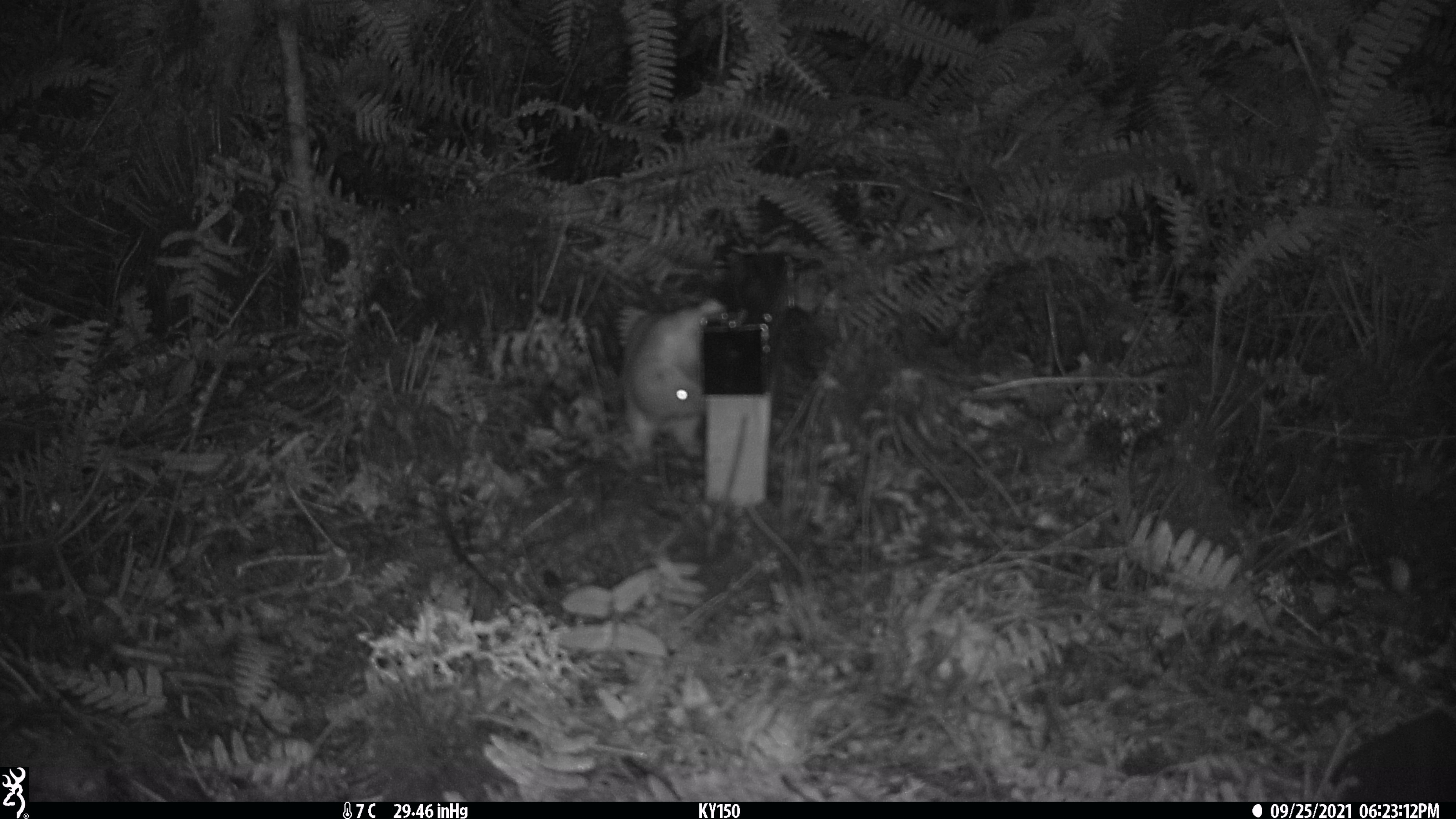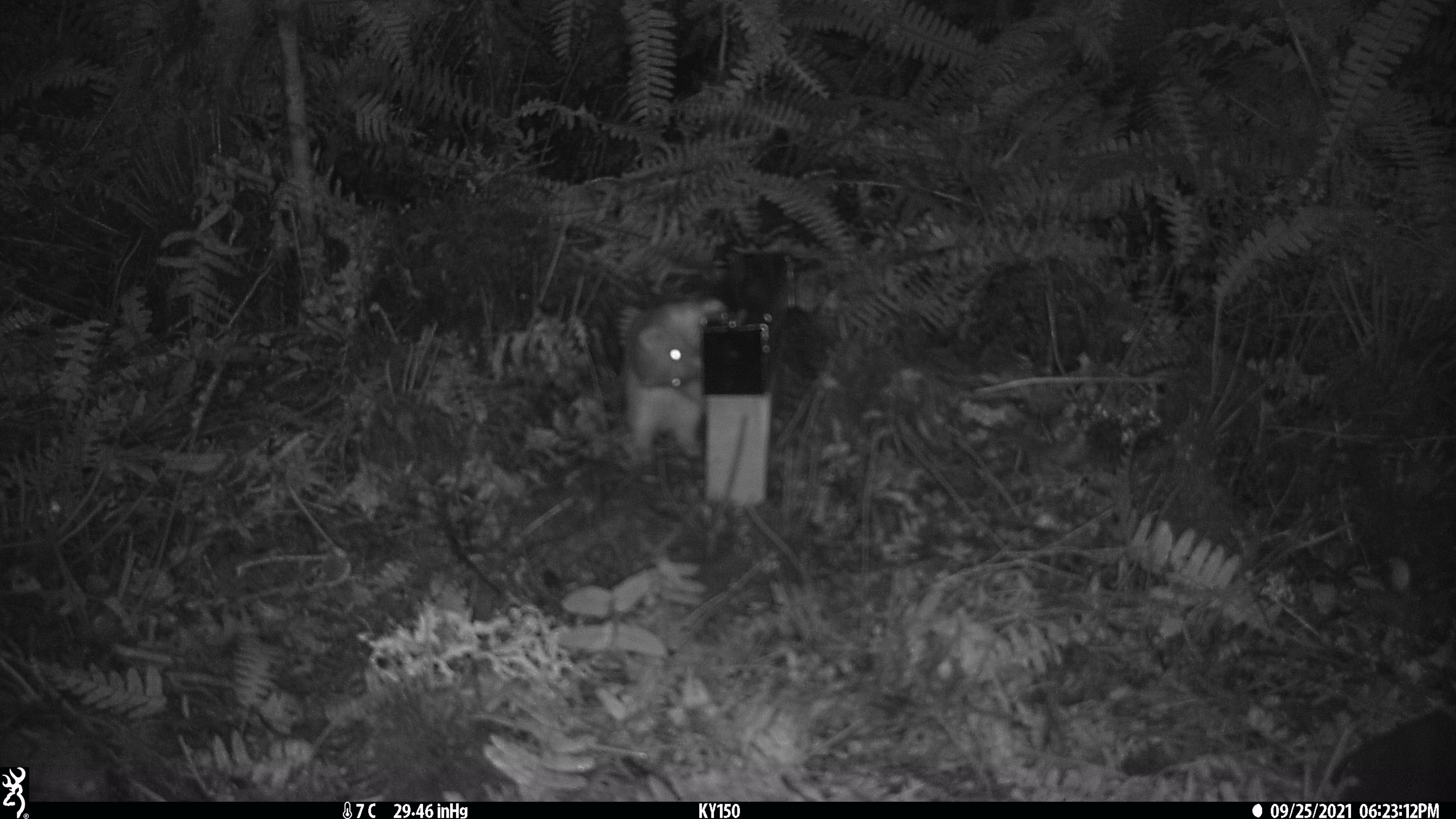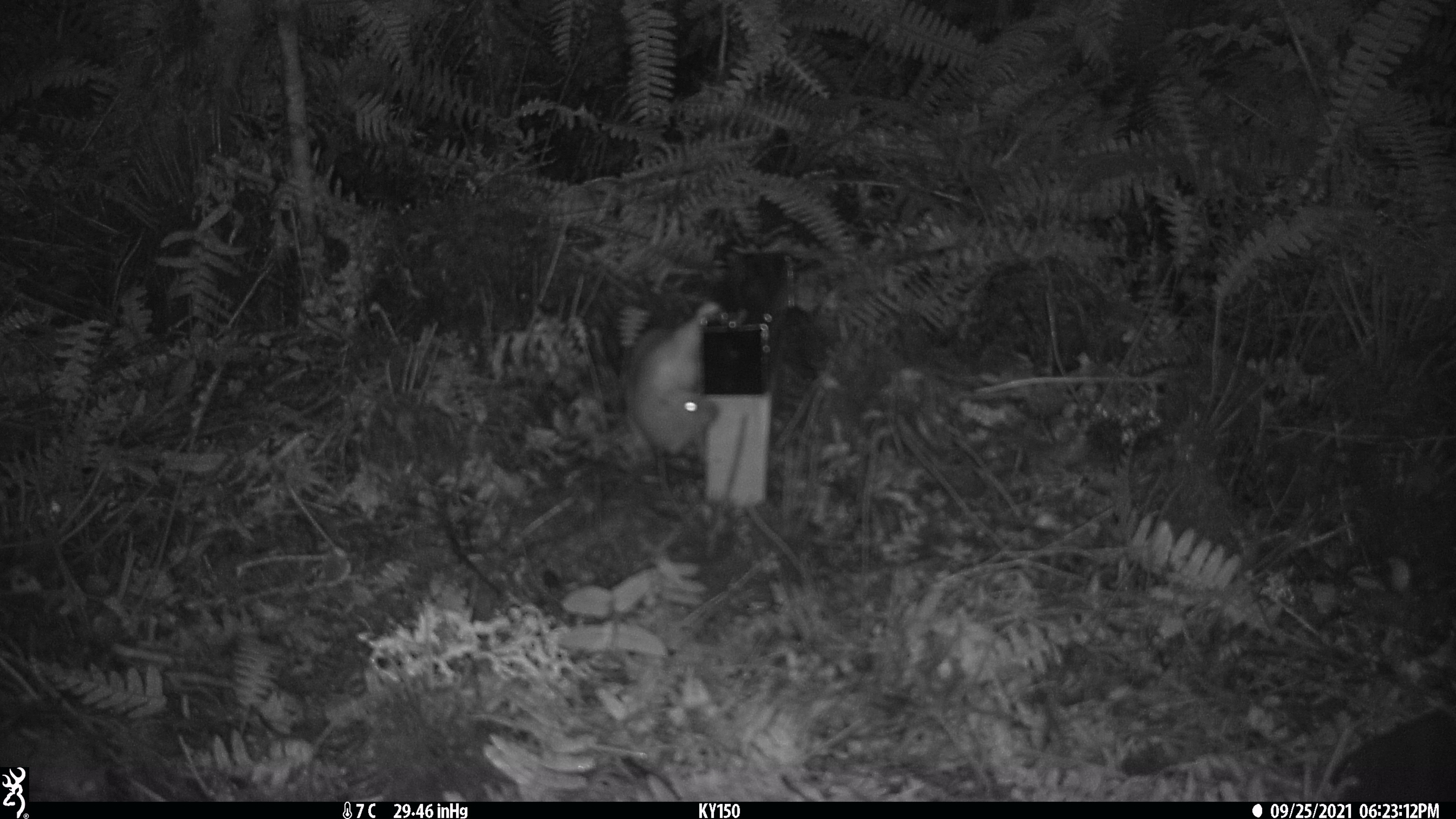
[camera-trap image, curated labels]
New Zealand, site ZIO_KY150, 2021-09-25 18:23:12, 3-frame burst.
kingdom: Animalia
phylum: Chordata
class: Mammalia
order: Carnivora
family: Mustelidae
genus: Mustela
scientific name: Mustela erminea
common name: stoat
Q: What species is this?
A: Stoat (Mustela erminea).